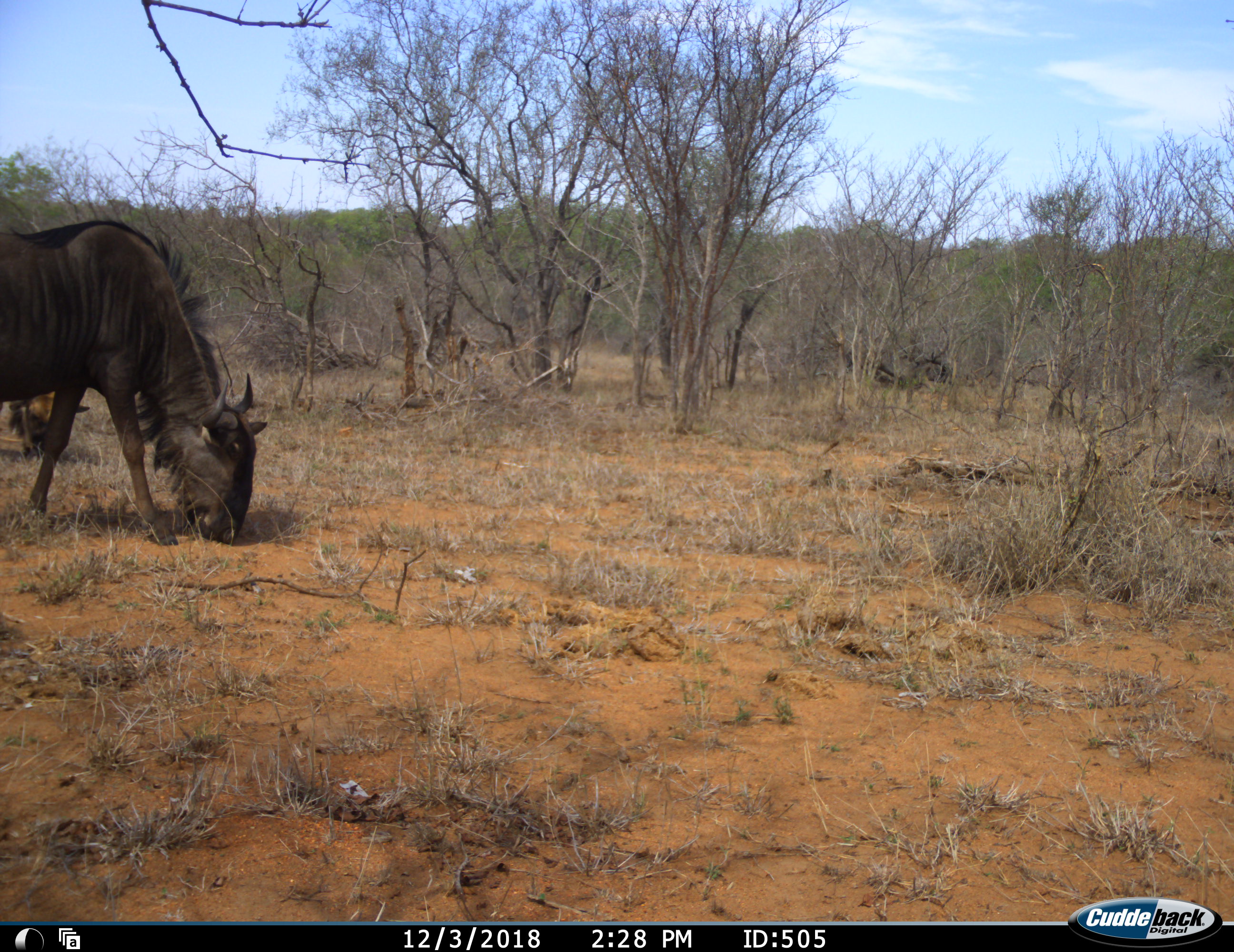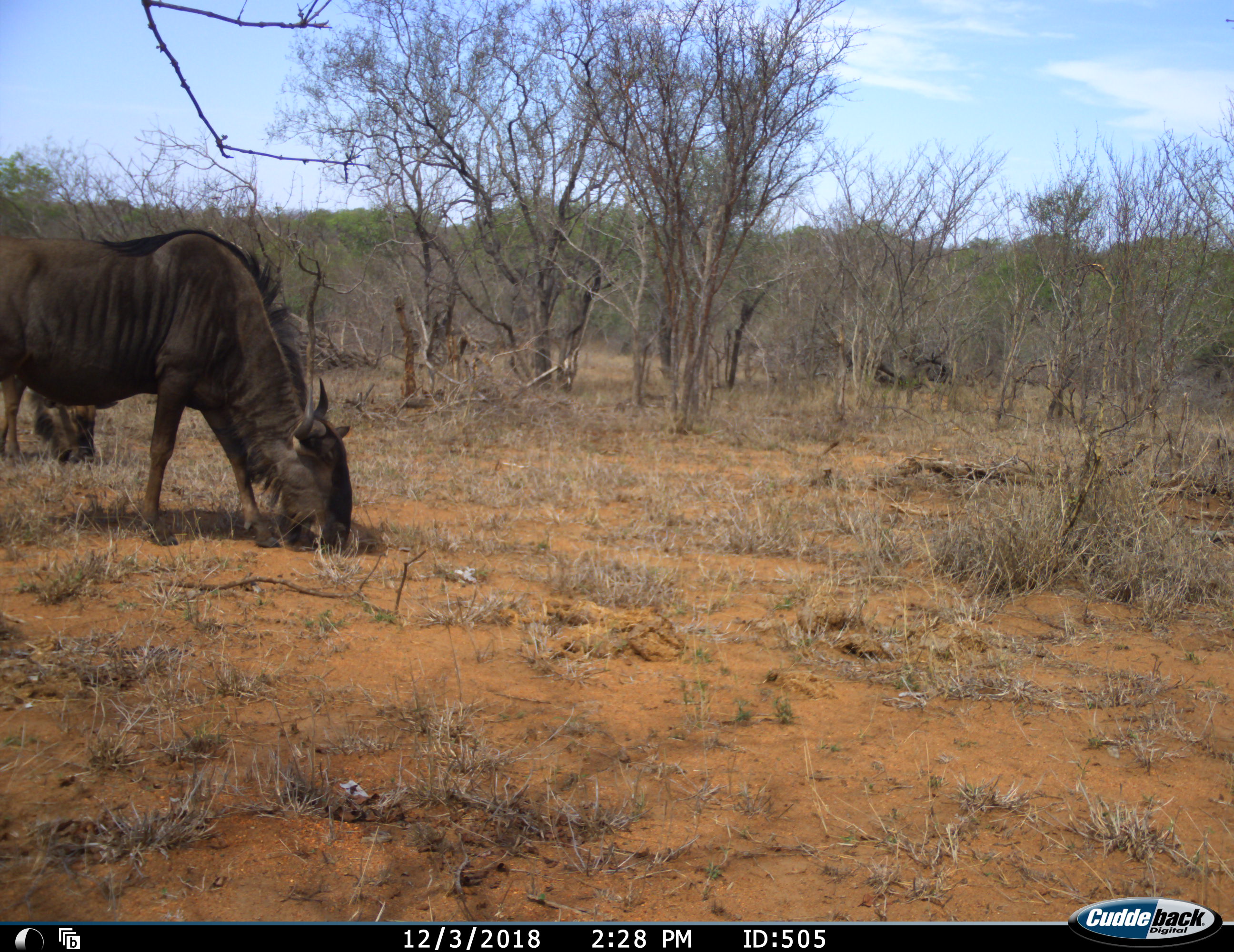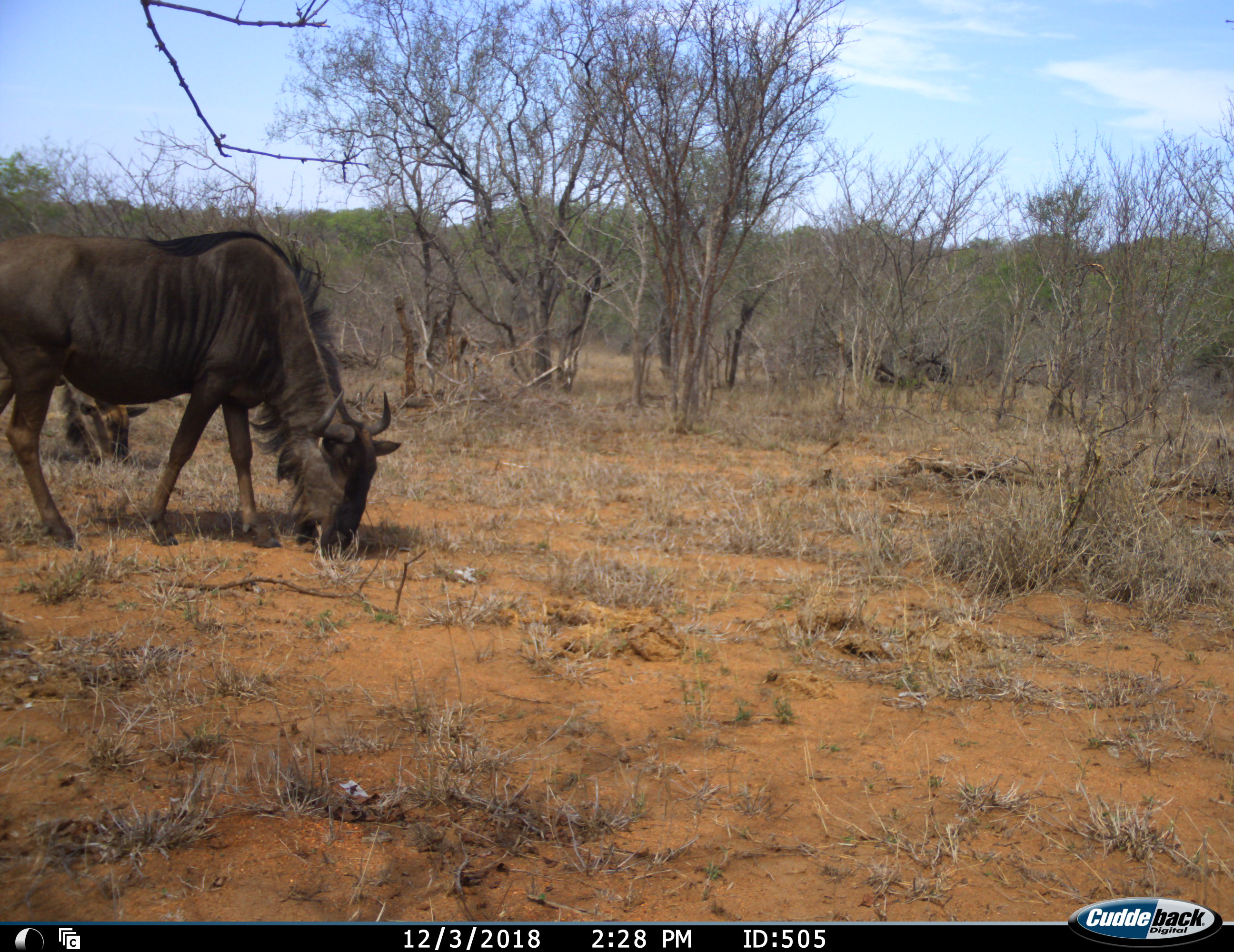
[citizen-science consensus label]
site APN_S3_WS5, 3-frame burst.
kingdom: Animalia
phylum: Chordata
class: Mammalia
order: Artiodactyla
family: Bovidae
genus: Connochaetes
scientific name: Connochaetes taurinus taurinus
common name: blue wildebeest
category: wildebeestblue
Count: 2.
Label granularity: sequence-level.